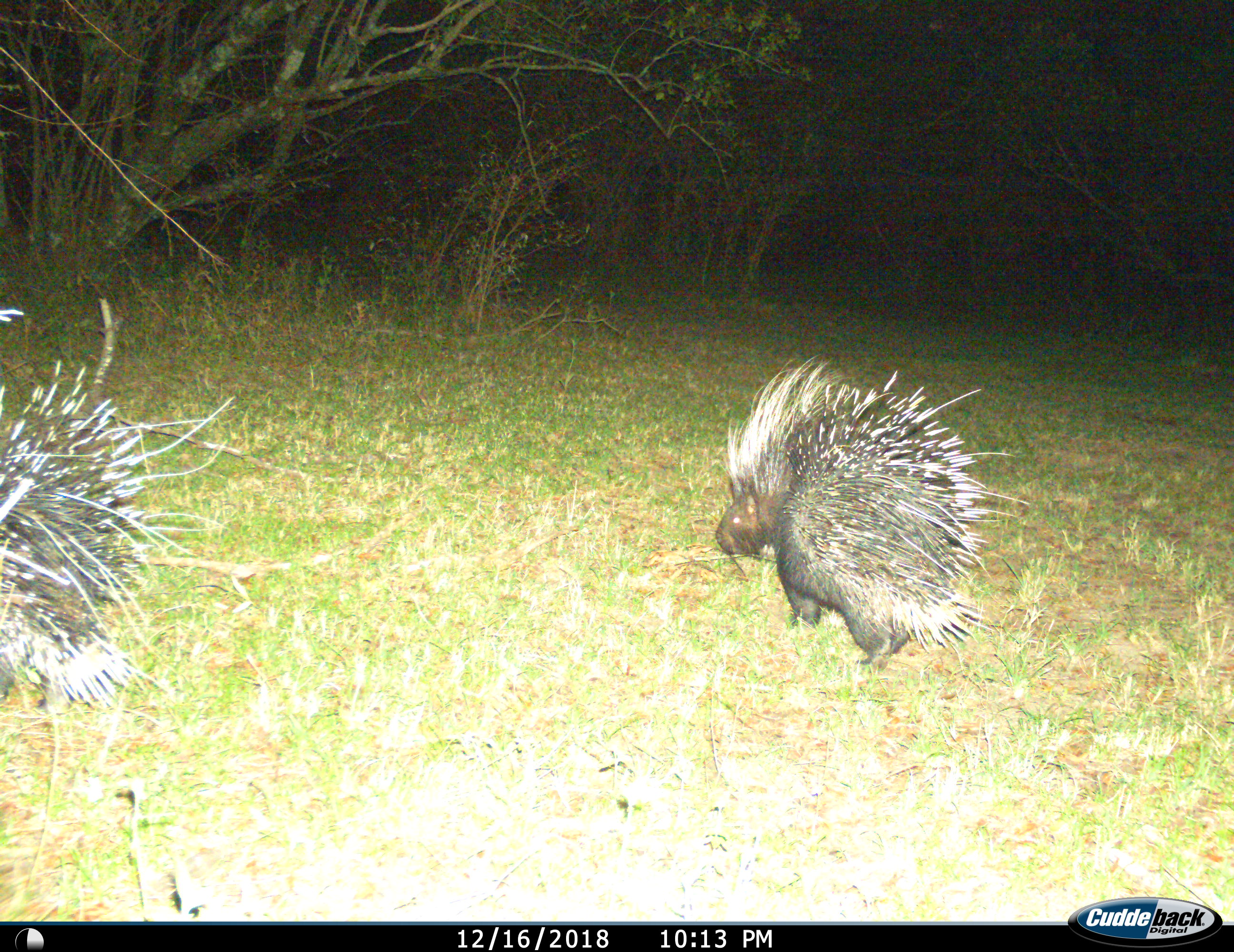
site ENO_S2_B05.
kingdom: Animalia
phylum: Chordata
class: Mammalia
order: Rodentia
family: Hystricidae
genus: Hystrix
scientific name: Hystrix cristata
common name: crested porcupine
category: porcupine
Porcupine (crested porcupine) (Hystrix cristata), count 2. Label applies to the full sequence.